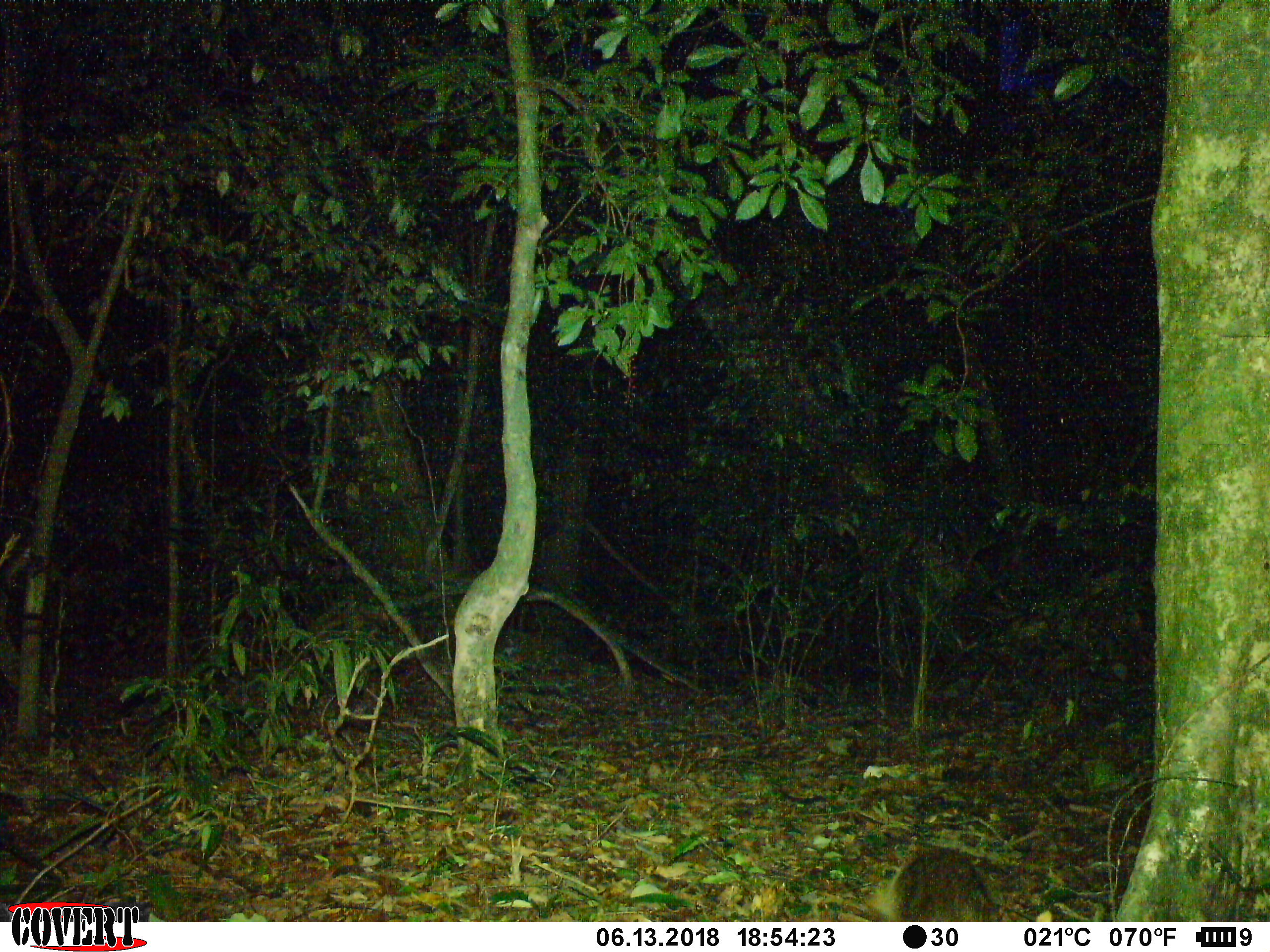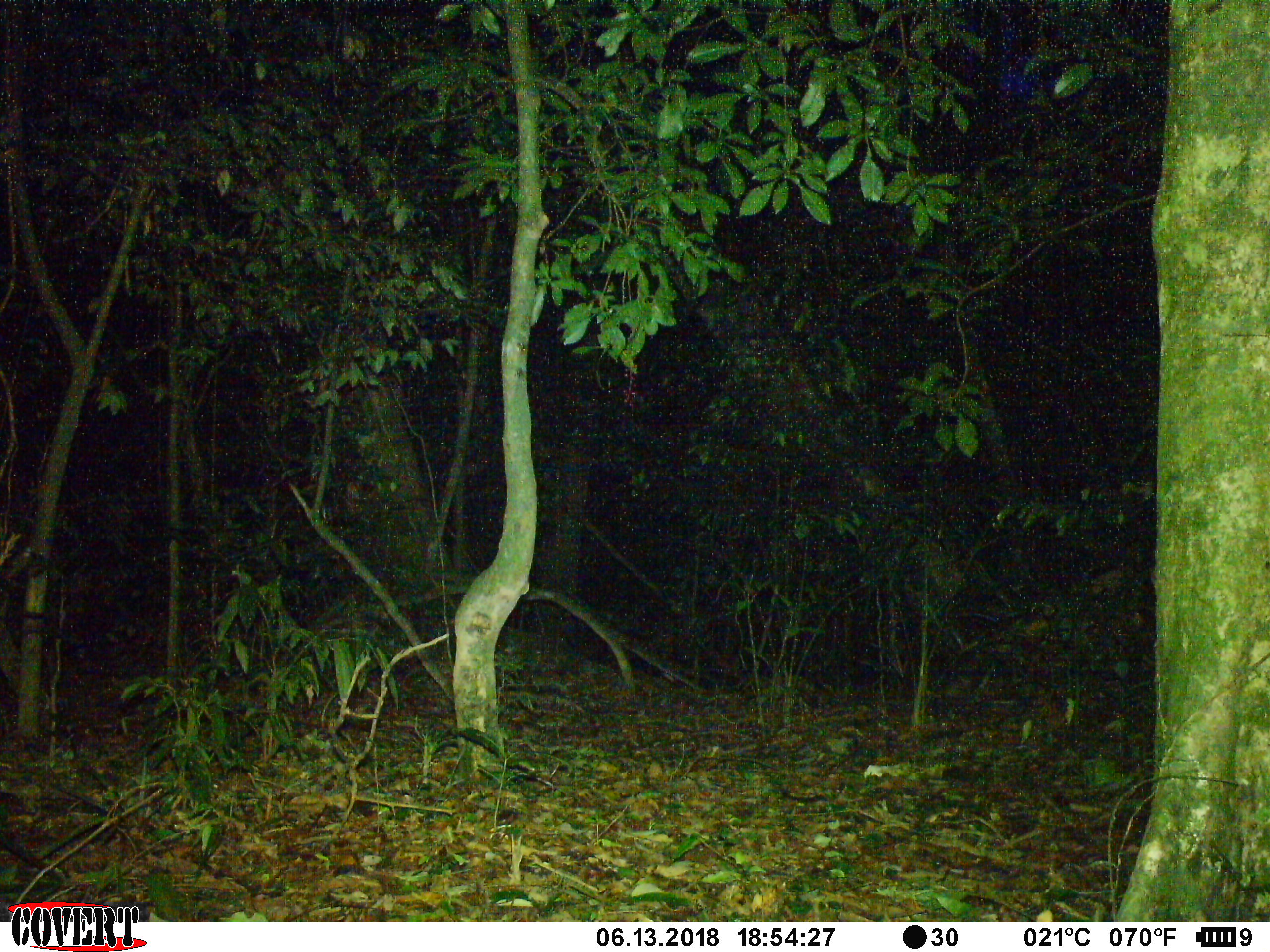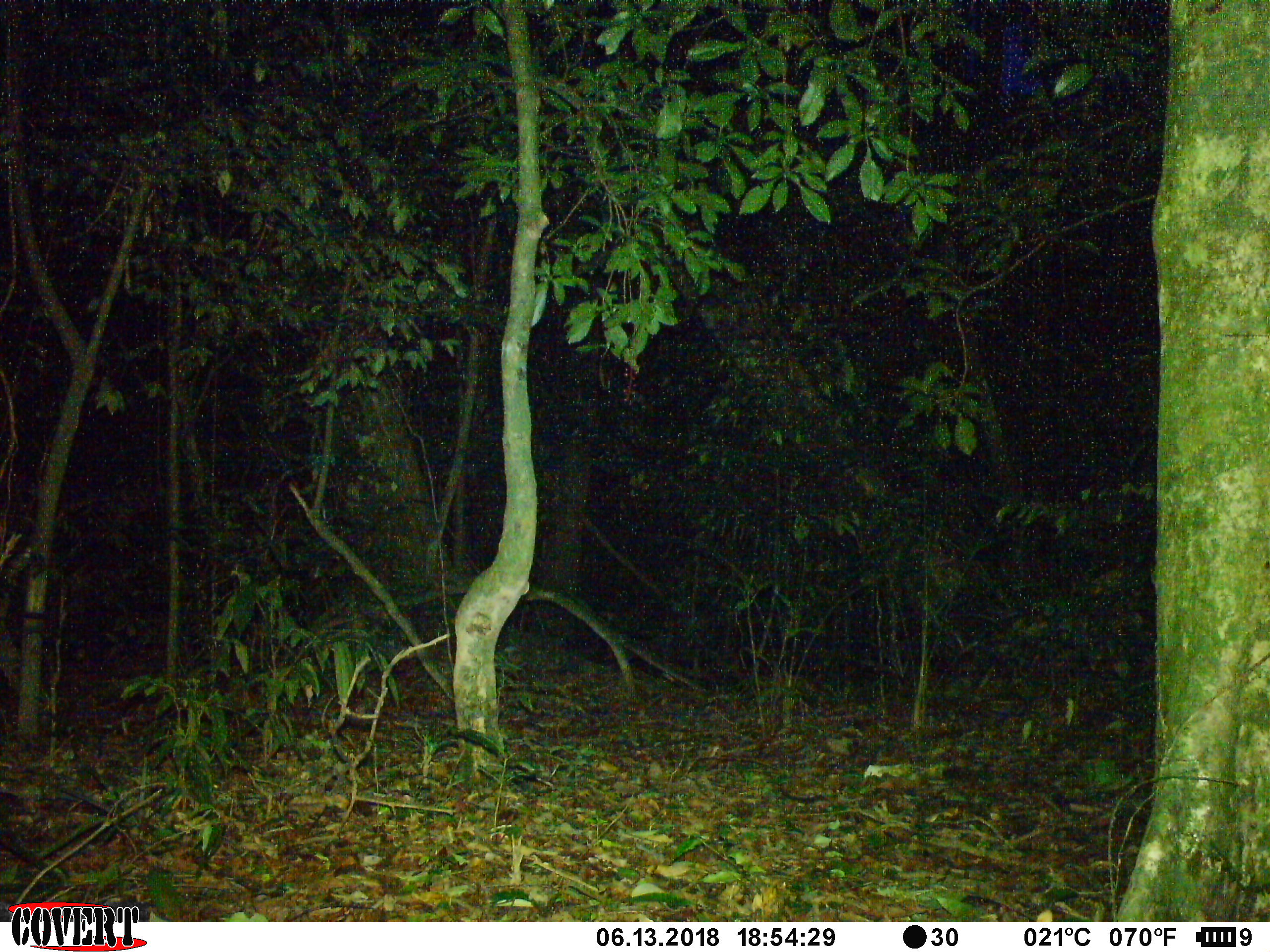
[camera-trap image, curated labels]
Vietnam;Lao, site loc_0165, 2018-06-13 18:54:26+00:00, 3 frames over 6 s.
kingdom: Animalia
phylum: Chordata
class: Mammalia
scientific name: Mammalia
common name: mammal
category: unidentified small mammal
Unidentified small mammal (mammal) (Mammalia). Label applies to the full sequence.